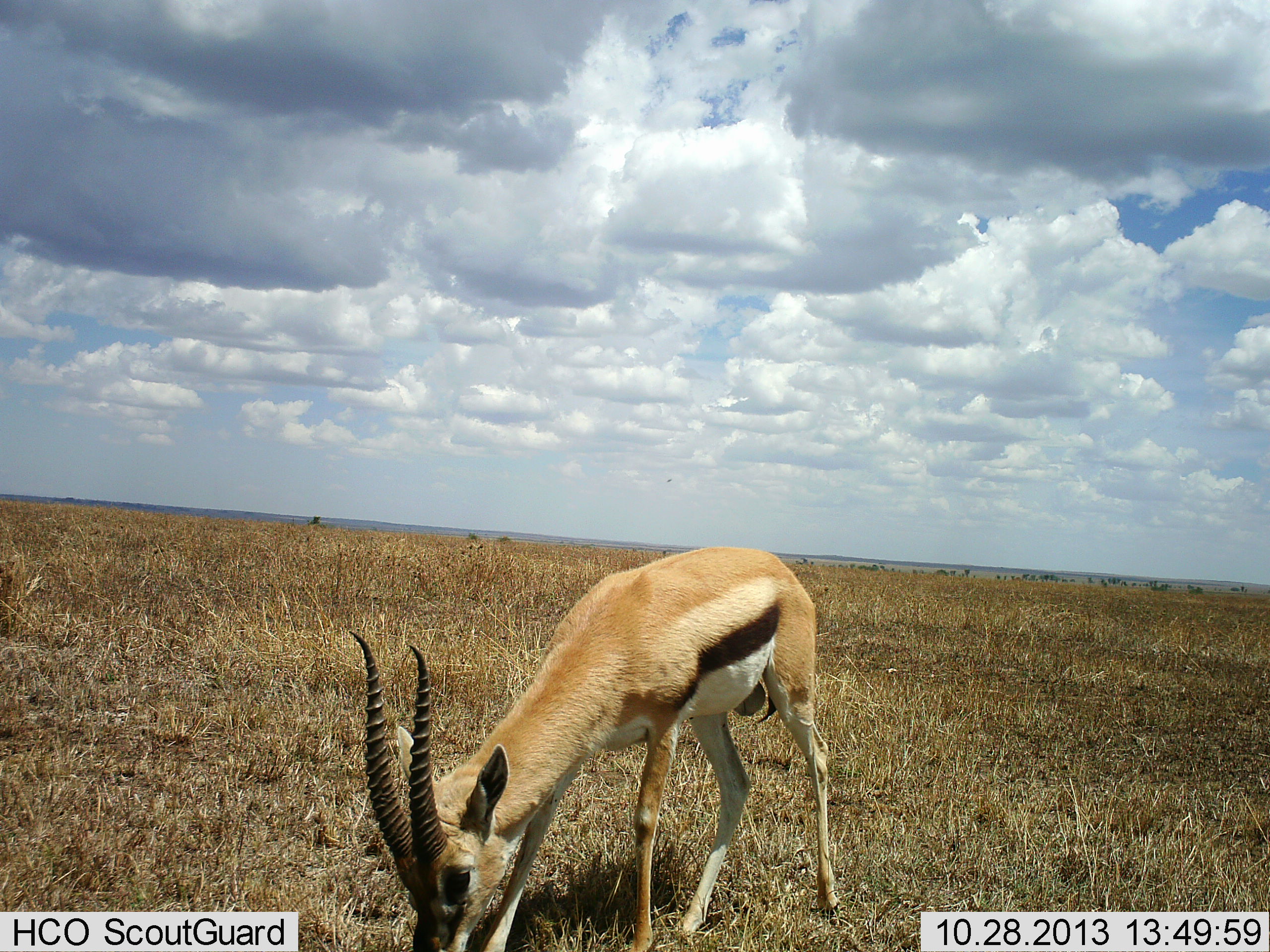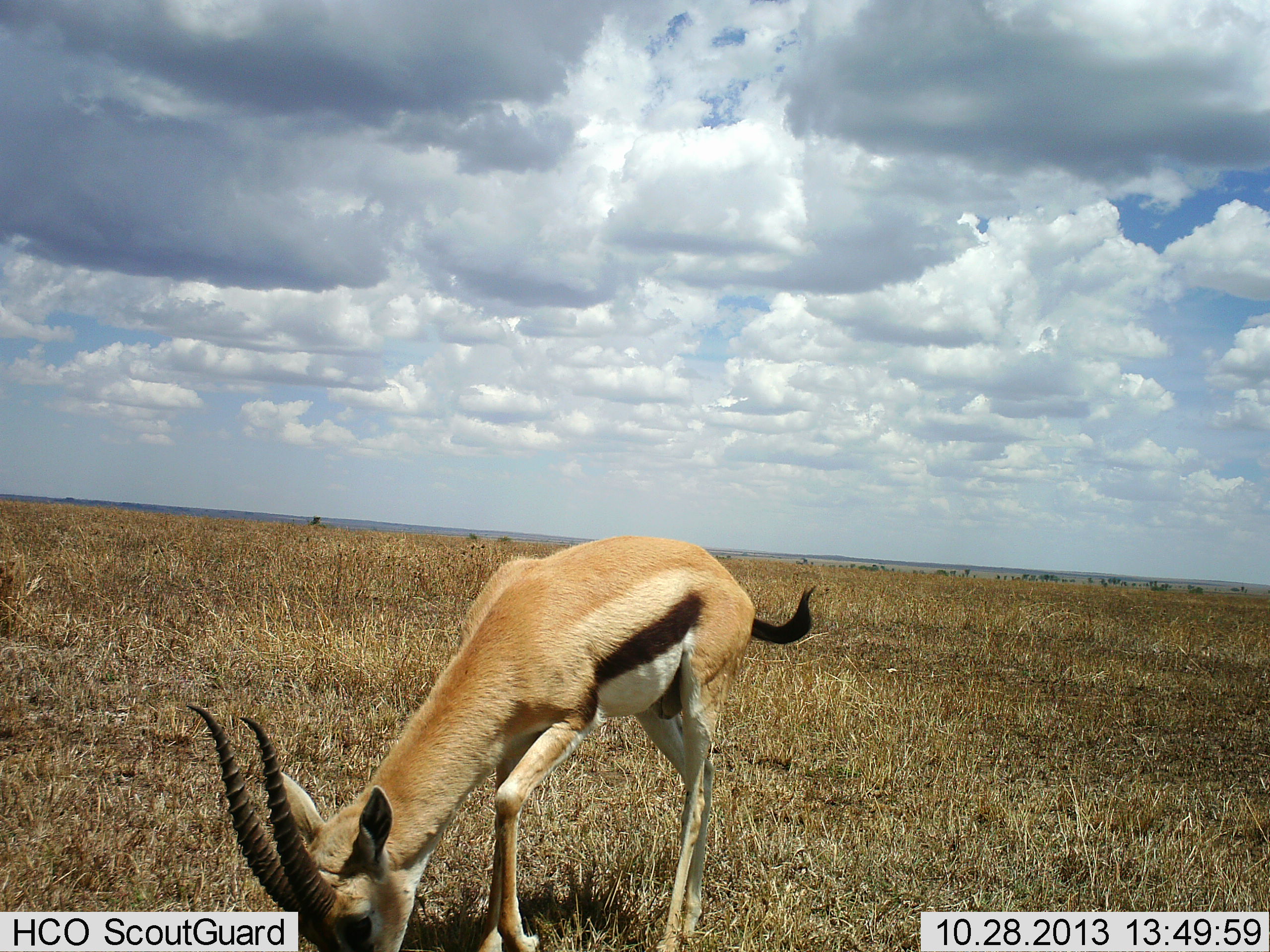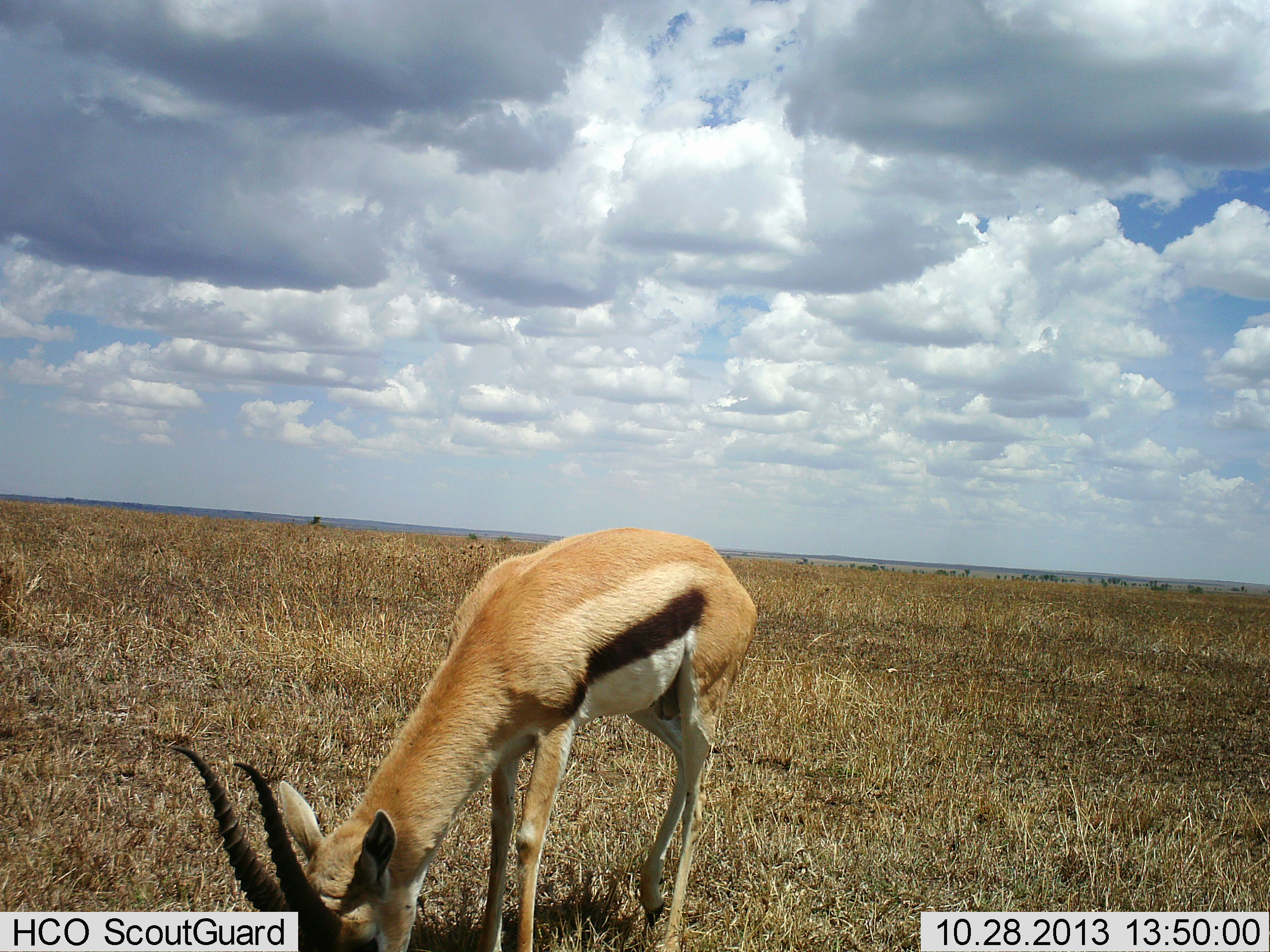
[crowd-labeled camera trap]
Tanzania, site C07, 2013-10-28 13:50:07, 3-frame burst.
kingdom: Animalia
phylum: Chordata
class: Mammalia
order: Artiodactyla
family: Bovidae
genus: Eudorcas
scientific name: Eudorcas thomsonii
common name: thomson's gazelle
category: gazellethomsons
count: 1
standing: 18%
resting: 0%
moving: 0%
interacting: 0%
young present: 0%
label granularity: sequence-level